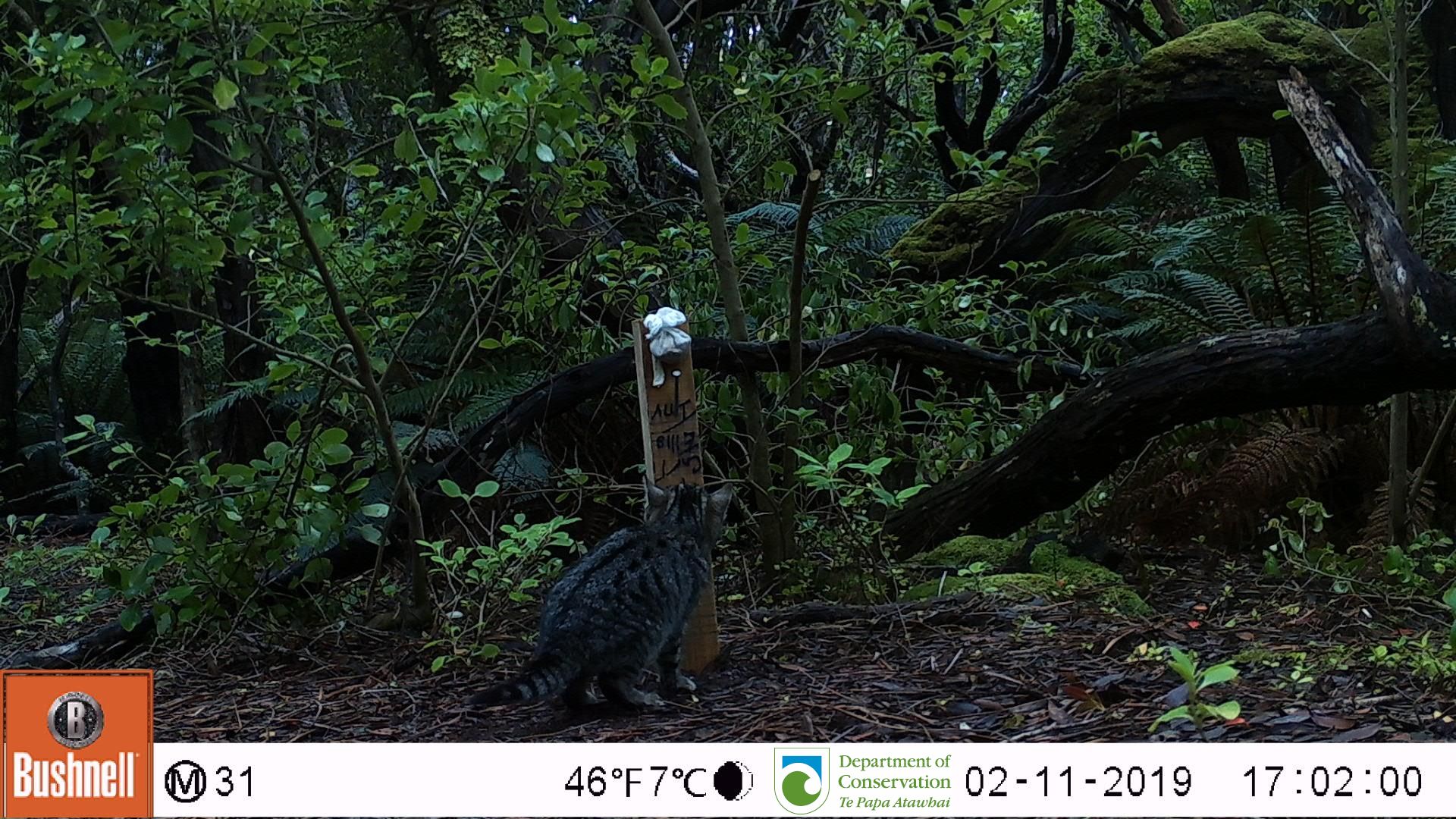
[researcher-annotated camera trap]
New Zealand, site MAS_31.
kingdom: Animalia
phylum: Chordata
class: Mammalia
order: Carnivora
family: Felidae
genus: Felis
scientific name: Felis catus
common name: domestic cat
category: cat